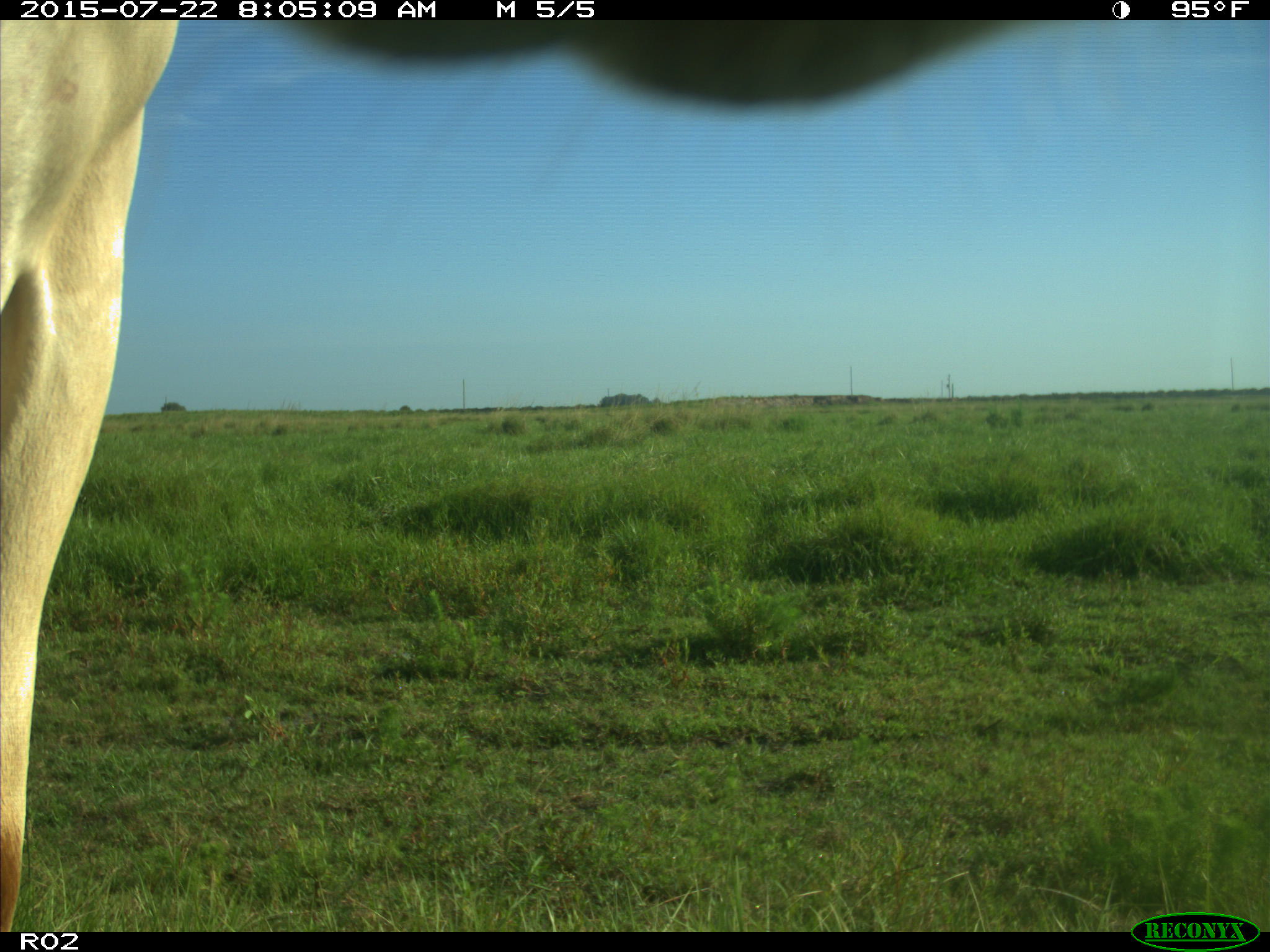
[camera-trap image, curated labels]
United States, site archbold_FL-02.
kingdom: Animalia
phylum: Chordata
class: Mammalia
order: Artiodactyla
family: Bovidae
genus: Bos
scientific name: Bos taurus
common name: domestic cow